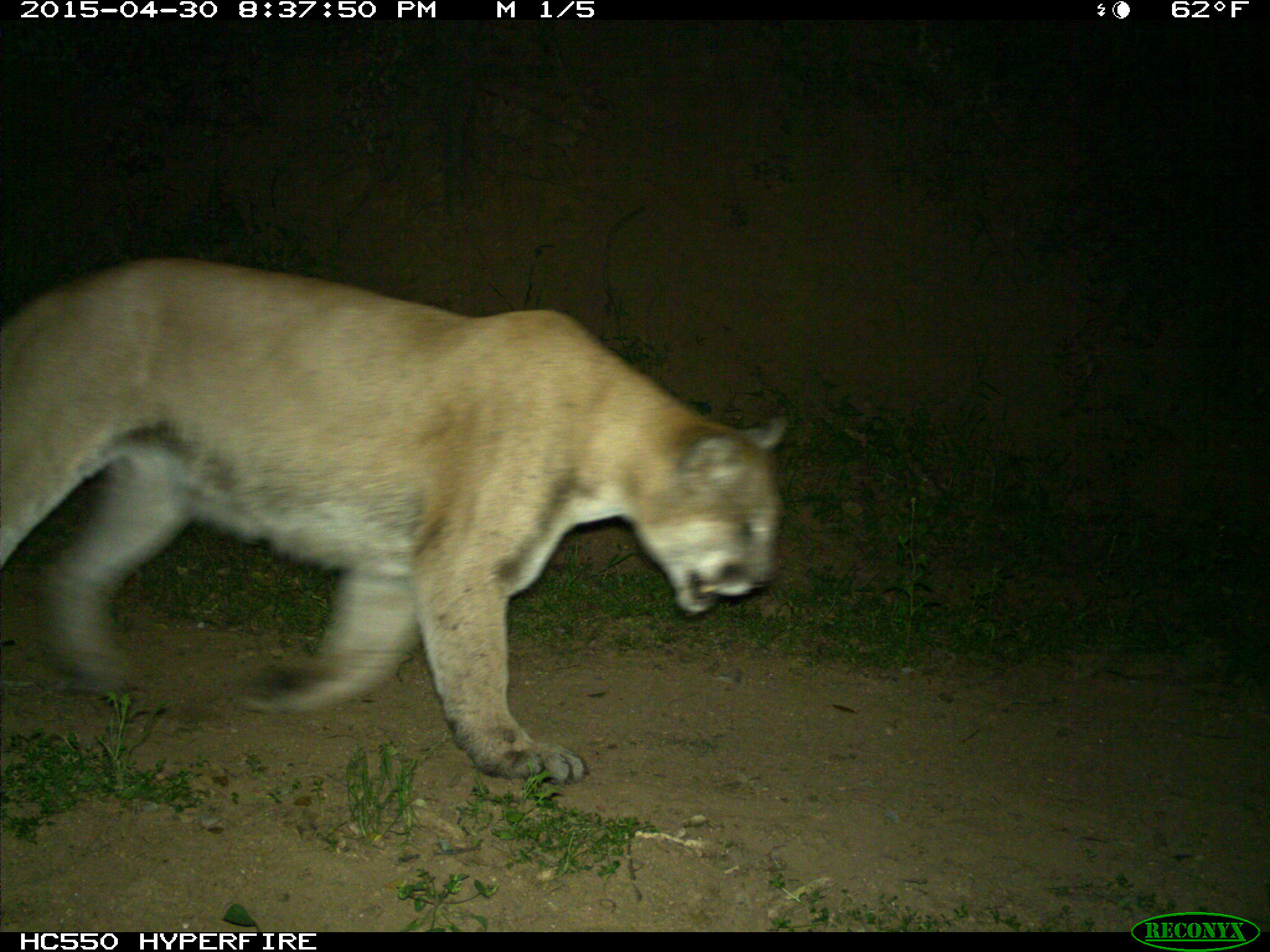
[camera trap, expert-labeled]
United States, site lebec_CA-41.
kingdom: Animalia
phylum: Chordata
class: Mammalia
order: Carnivora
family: Felidae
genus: Puma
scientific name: Puma concolor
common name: mountain lion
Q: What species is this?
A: Puma concolor (mountain lion).